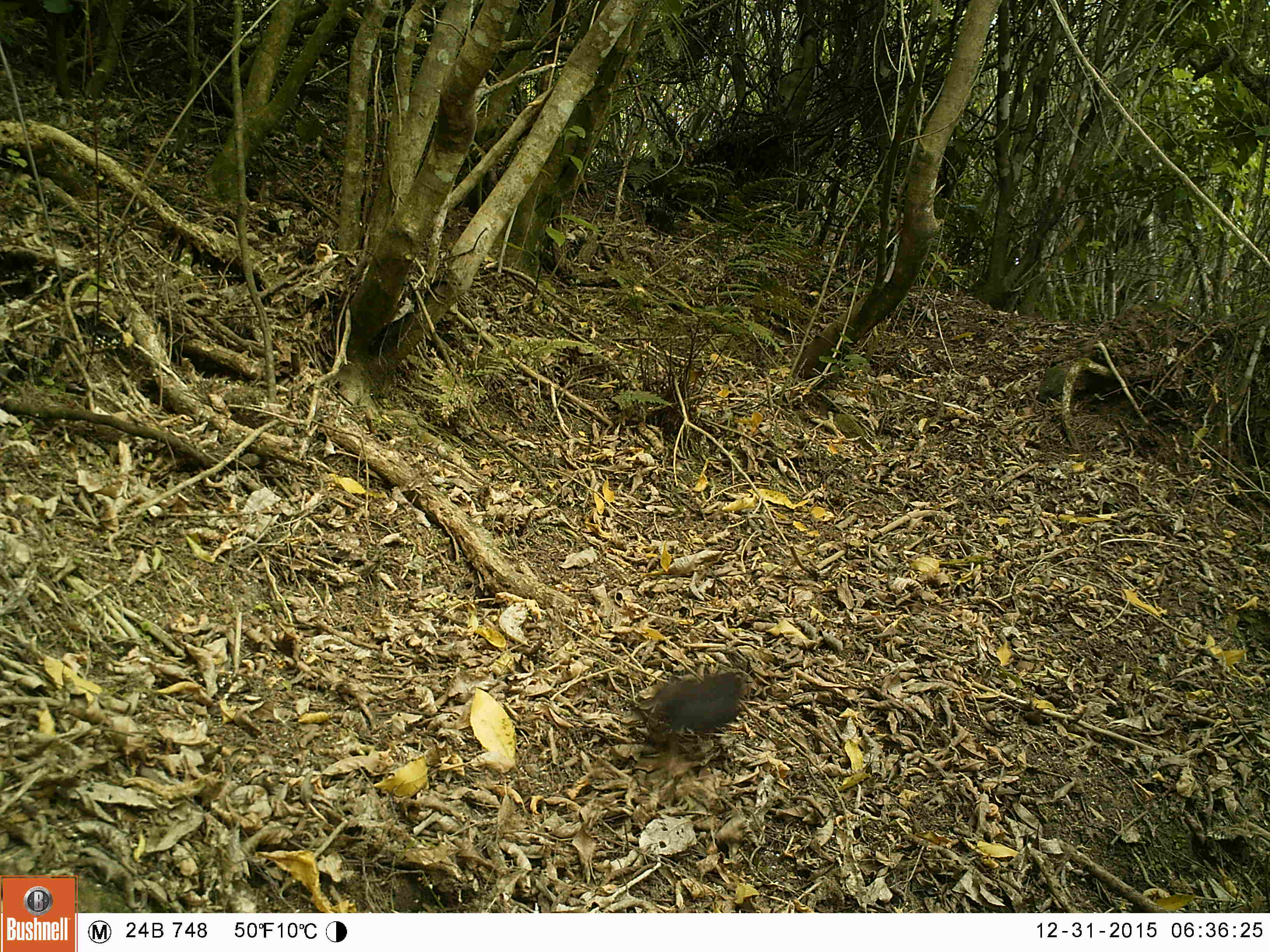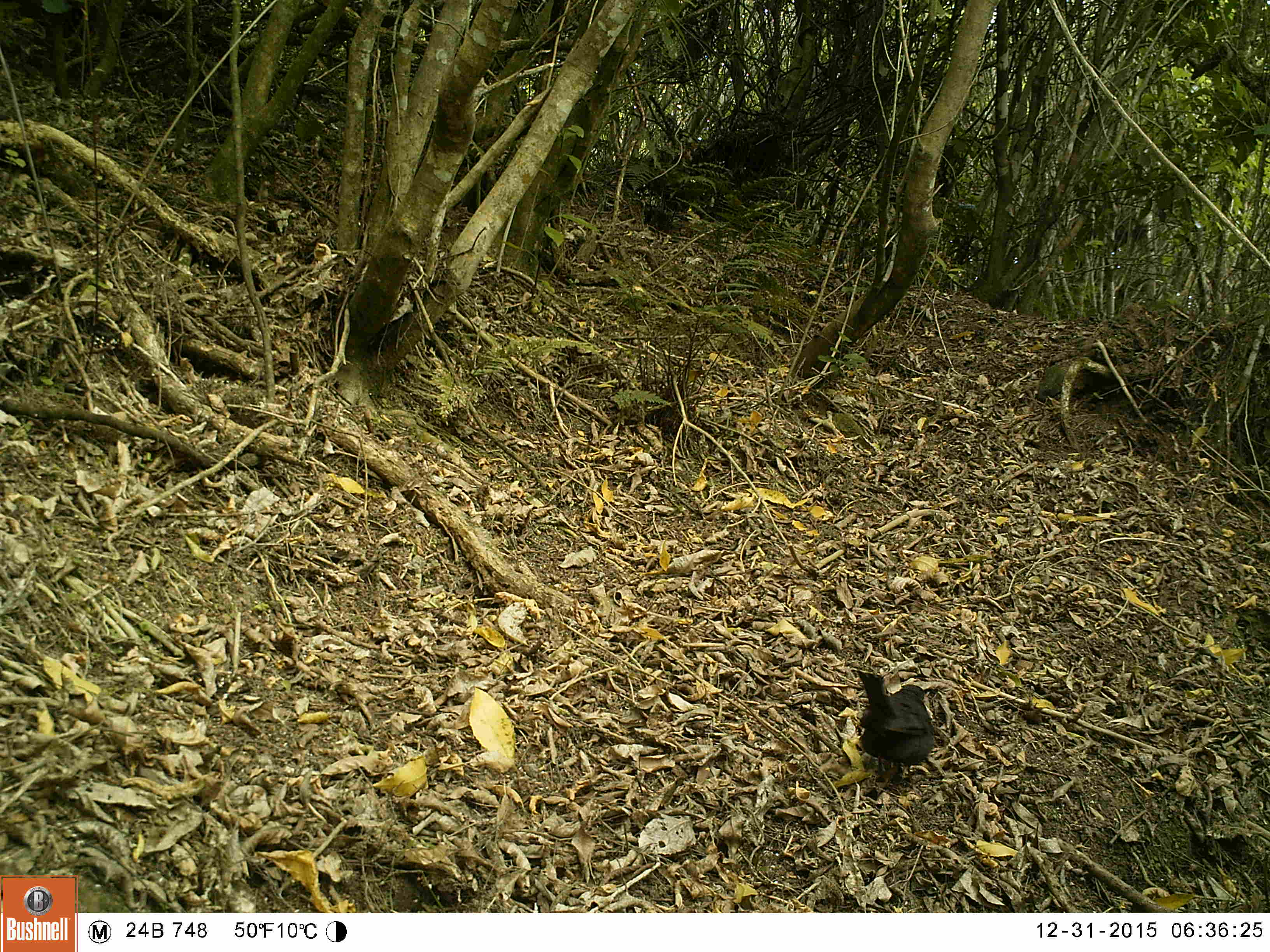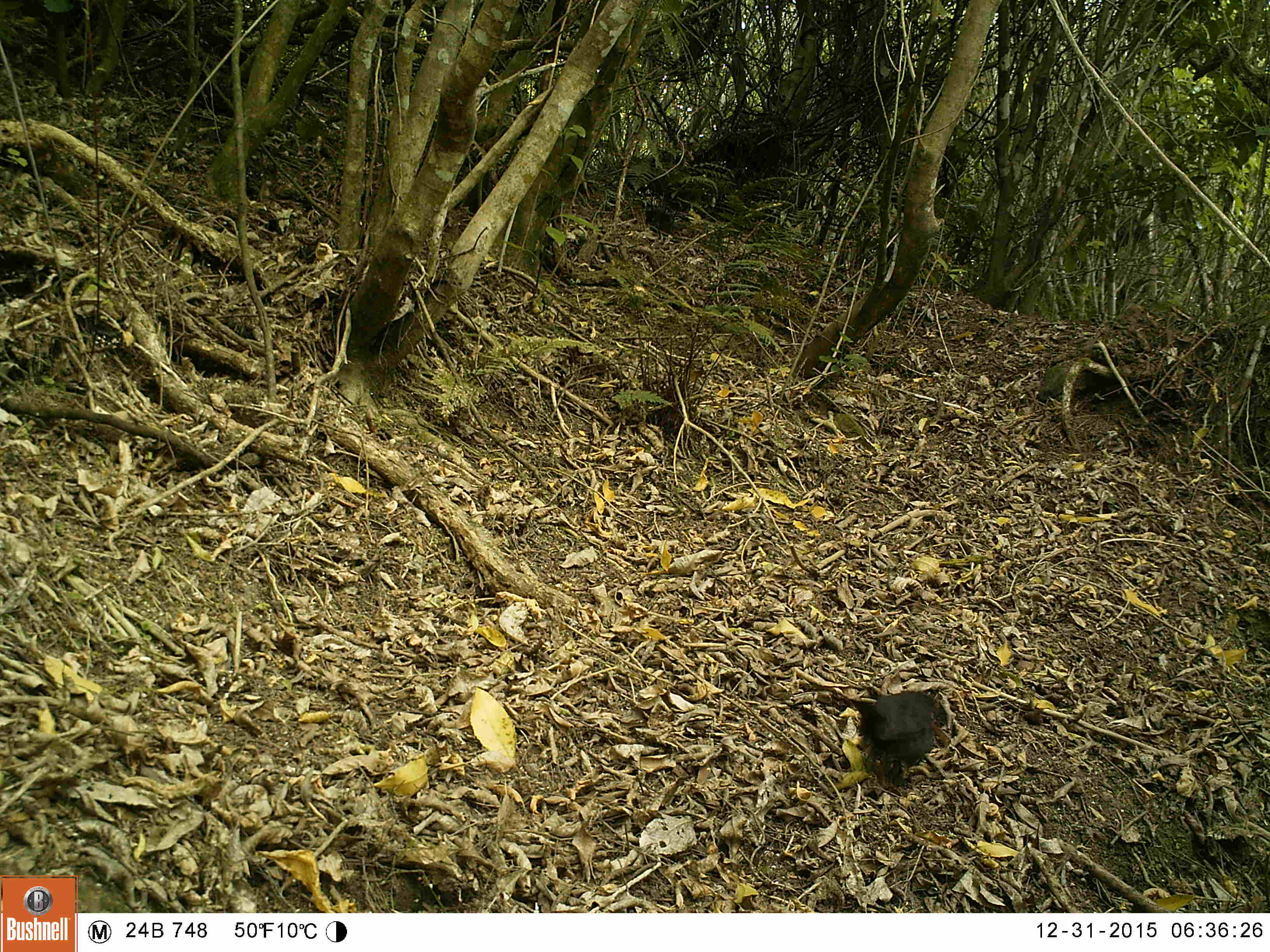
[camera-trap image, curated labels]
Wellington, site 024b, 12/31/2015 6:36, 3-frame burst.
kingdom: Animalia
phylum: Chordata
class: Aves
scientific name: Aves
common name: bird